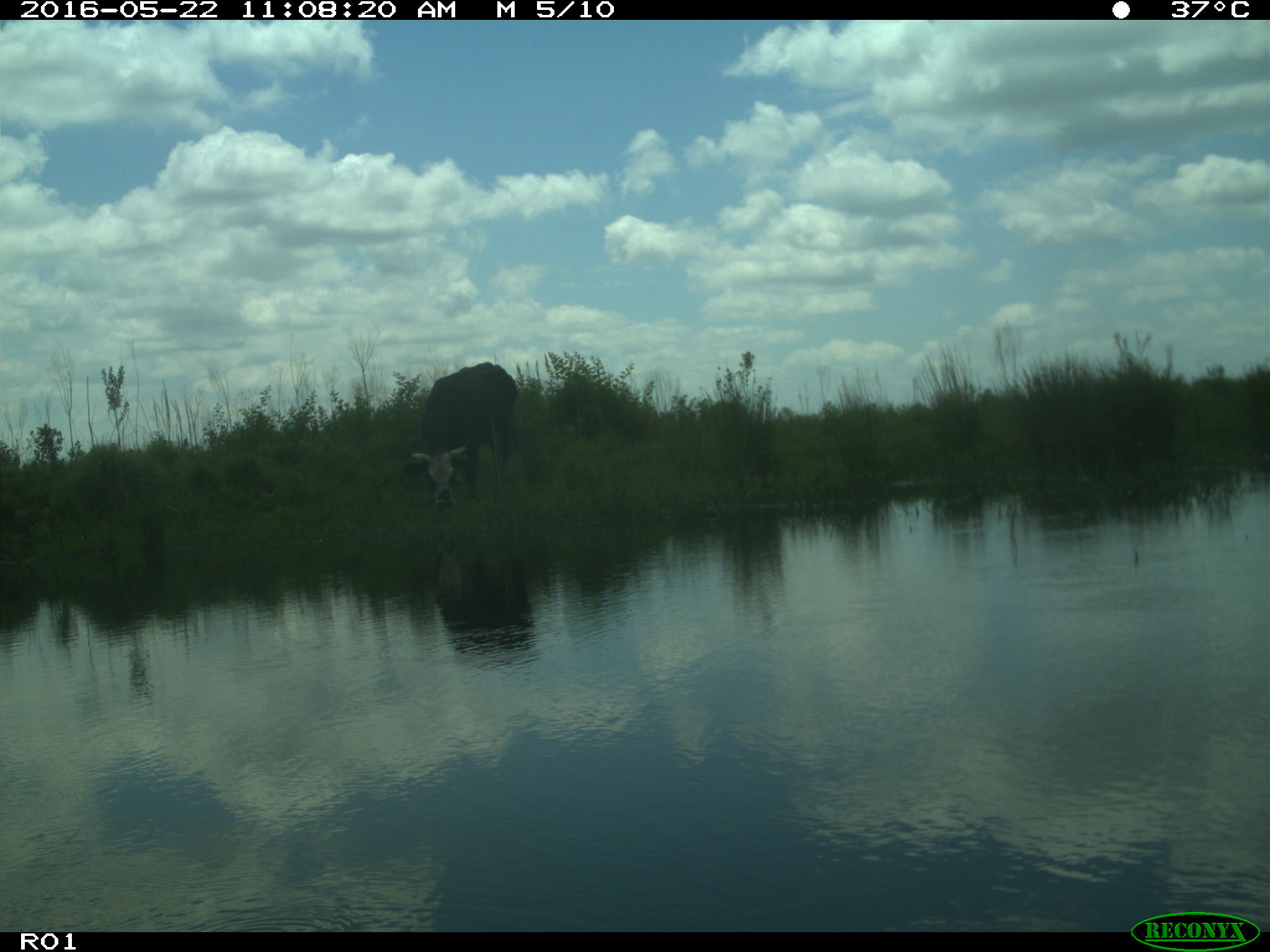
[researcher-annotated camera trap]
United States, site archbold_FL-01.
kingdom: Animalia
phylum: Chordata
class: Mammalia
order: Artiodactyla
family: Bovidae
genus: Bos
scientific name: Bos taurus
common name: domestic cow